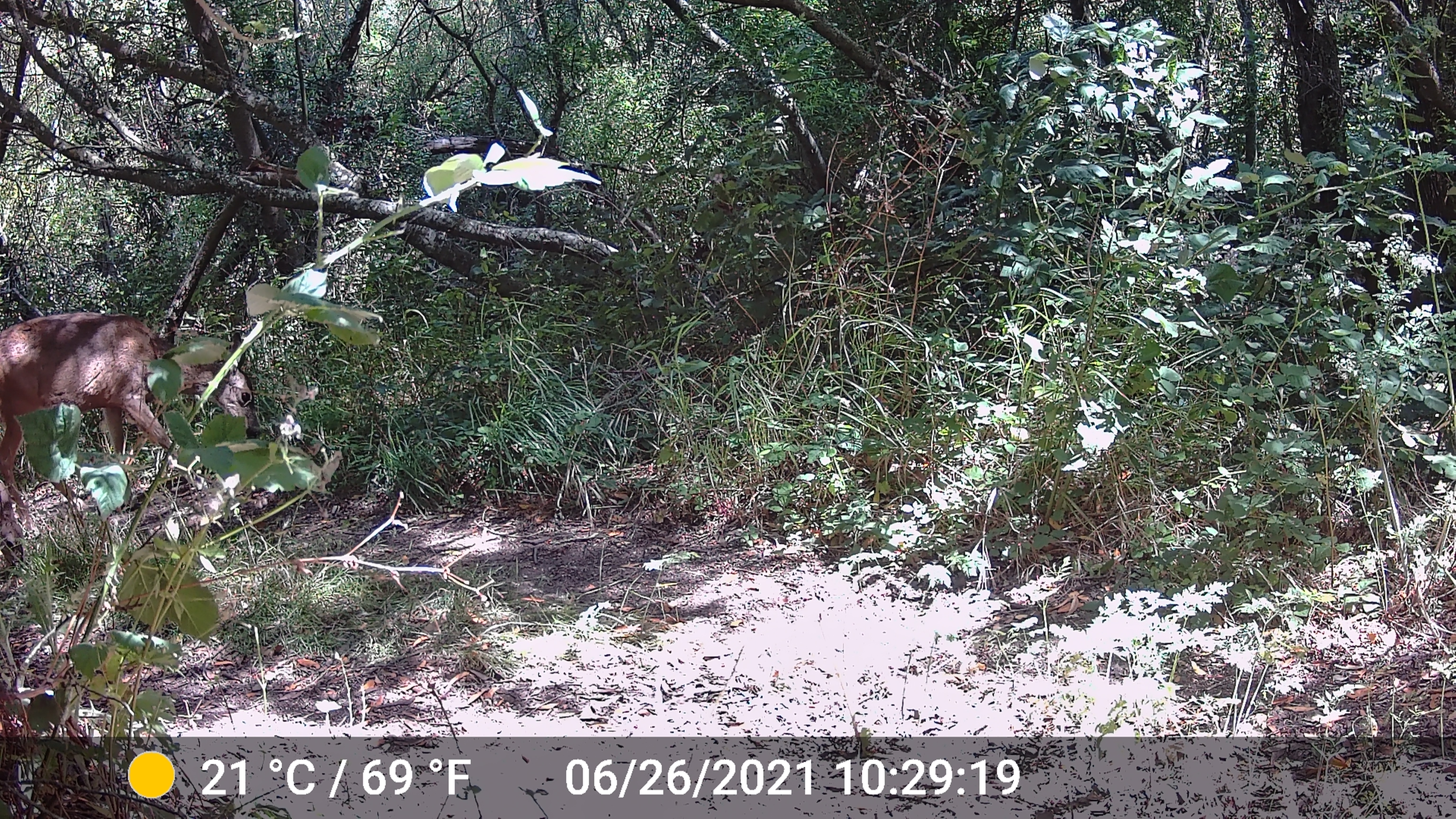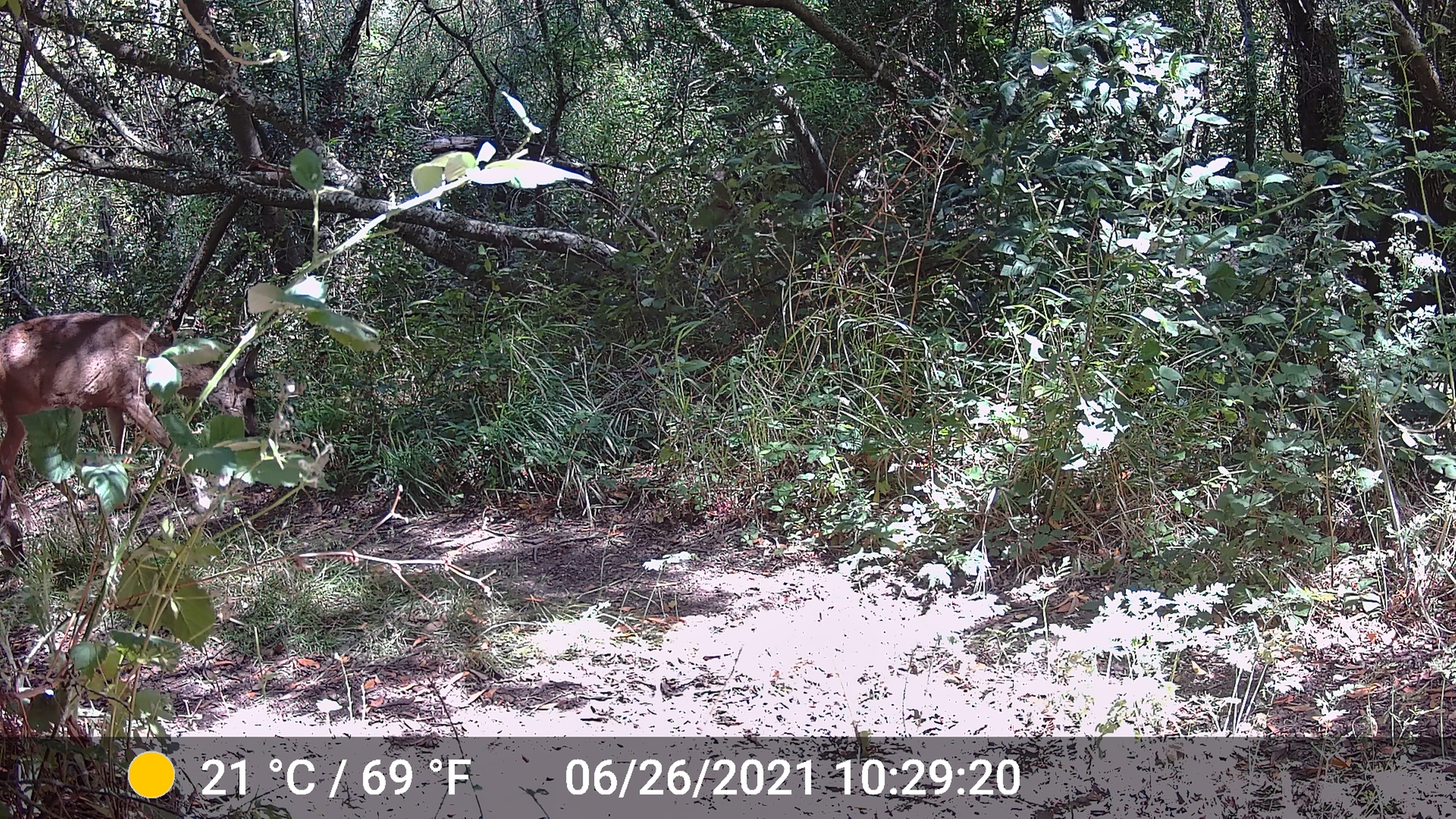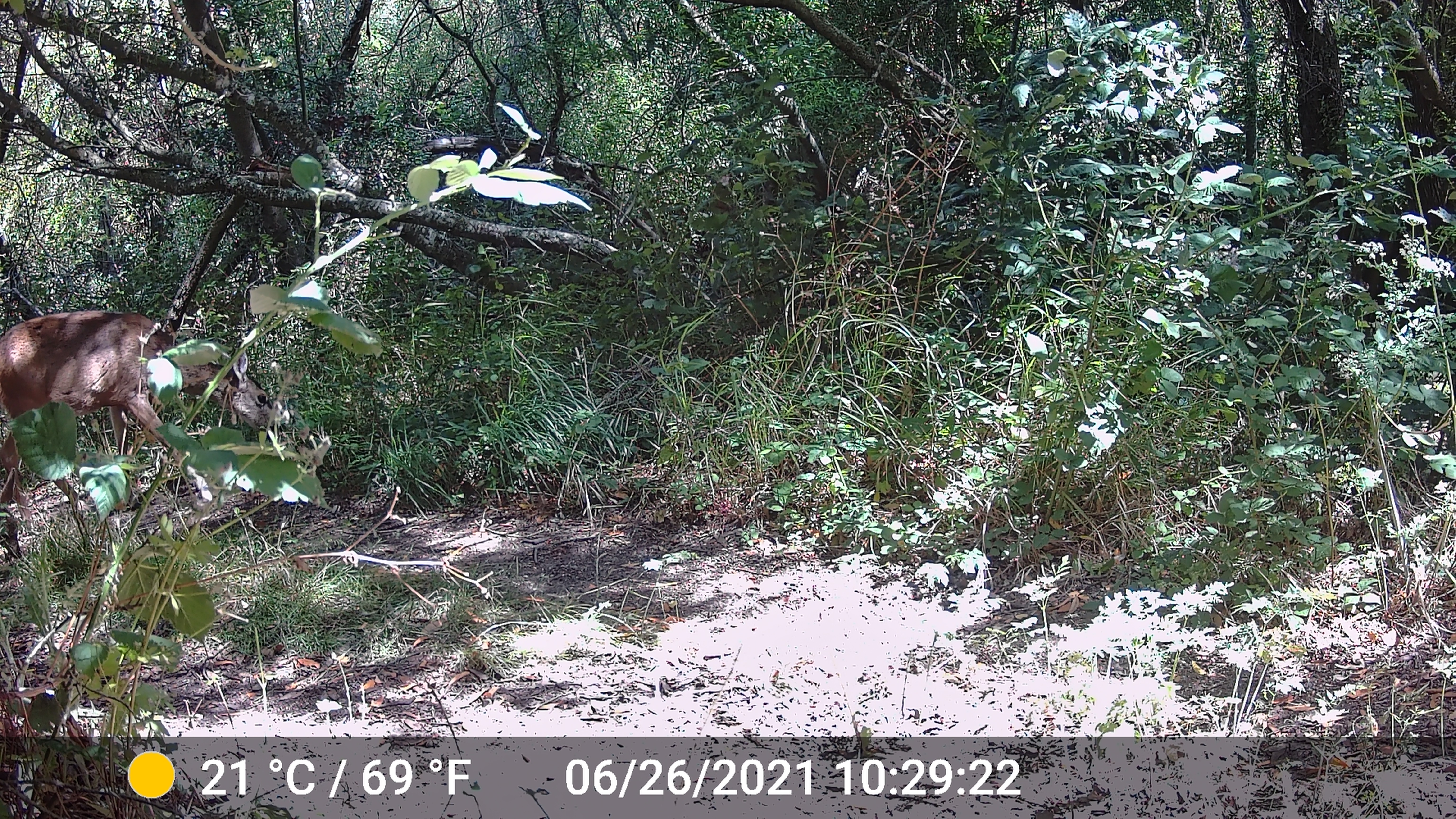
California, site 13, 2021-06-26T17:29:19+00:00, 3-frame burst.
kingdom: Animalia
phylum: Chordata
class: Mammalia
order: Artiodactyla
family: Cervidae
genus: Odocoileus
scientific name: Odocoileus hemionus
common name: mule deer